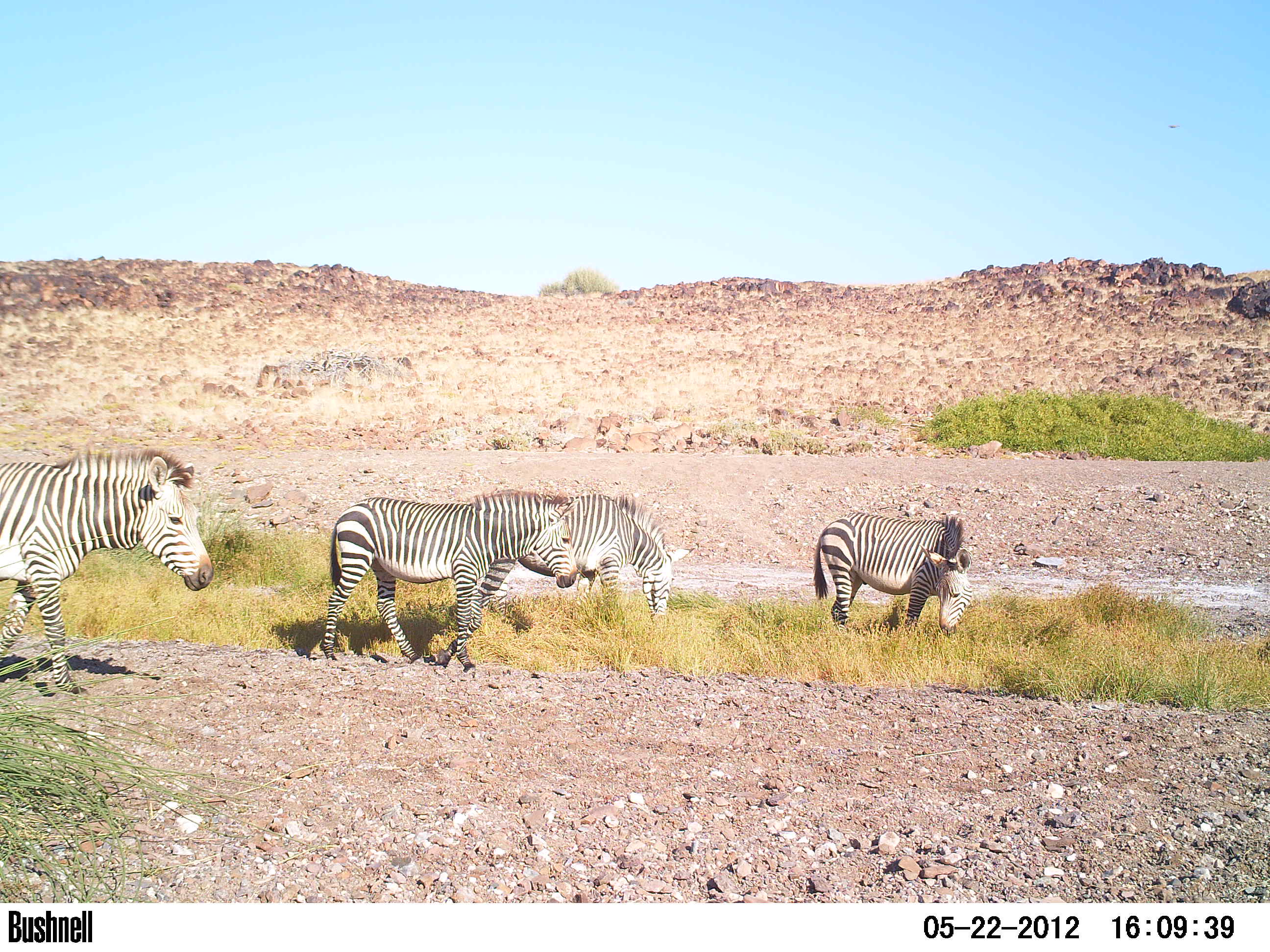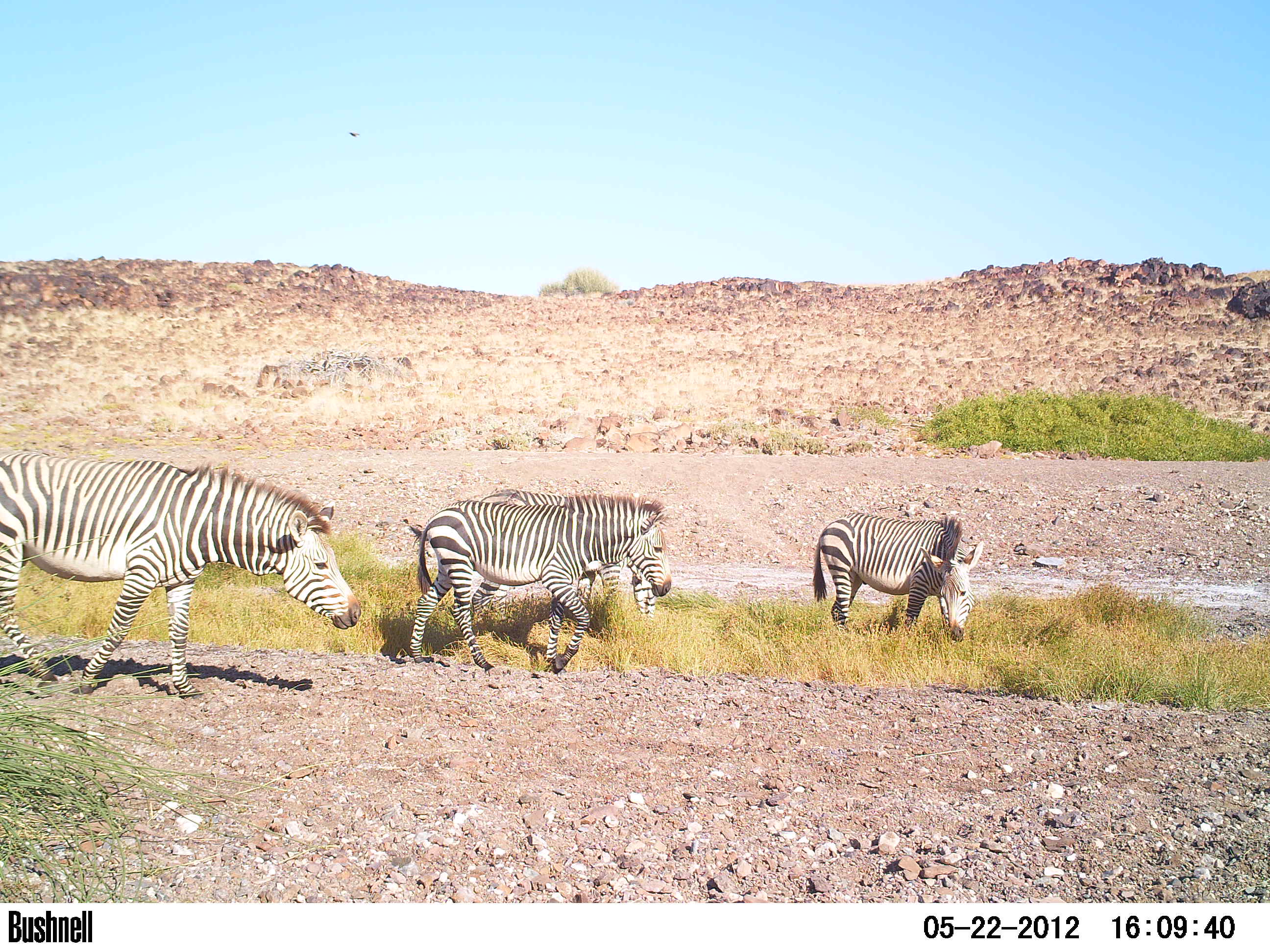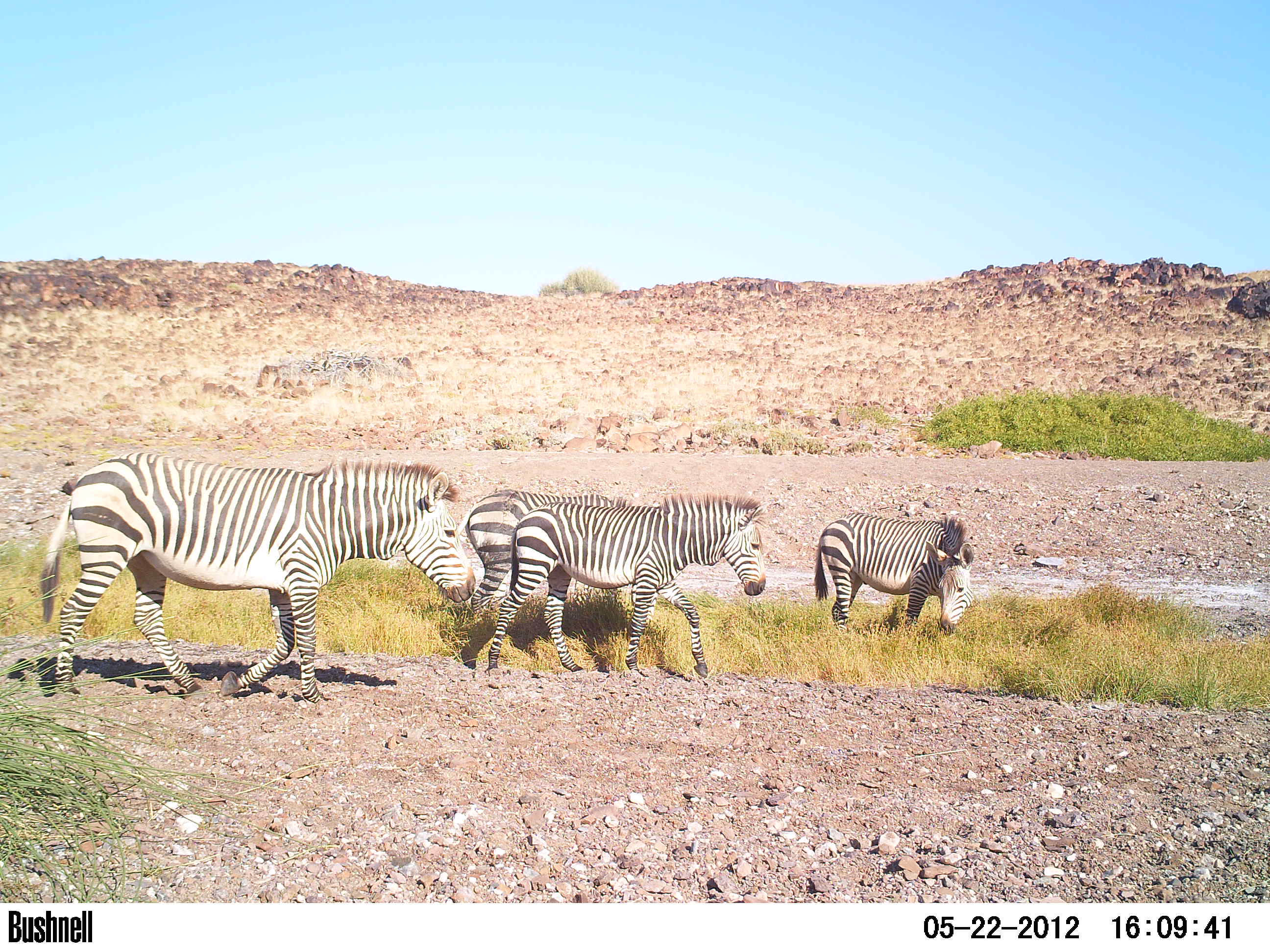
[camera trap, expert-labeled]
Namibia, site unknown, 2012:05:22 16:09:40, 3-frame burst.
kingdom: Animalia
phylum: Chordata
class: Mammalia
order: Perissodactyla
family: Equidae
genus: Equus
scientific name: Equus zebra hartmannae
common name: hartmann's mountain zebra